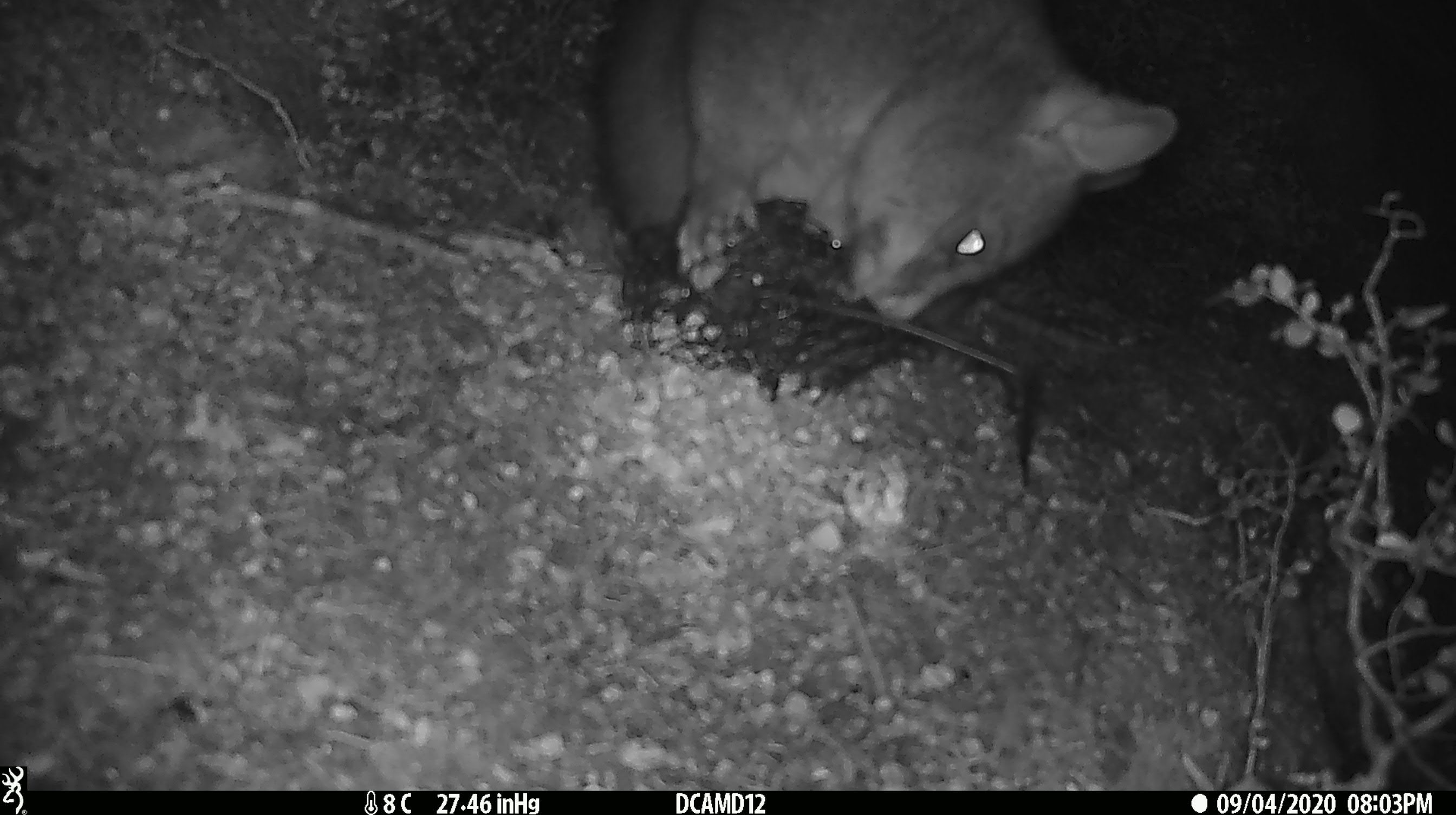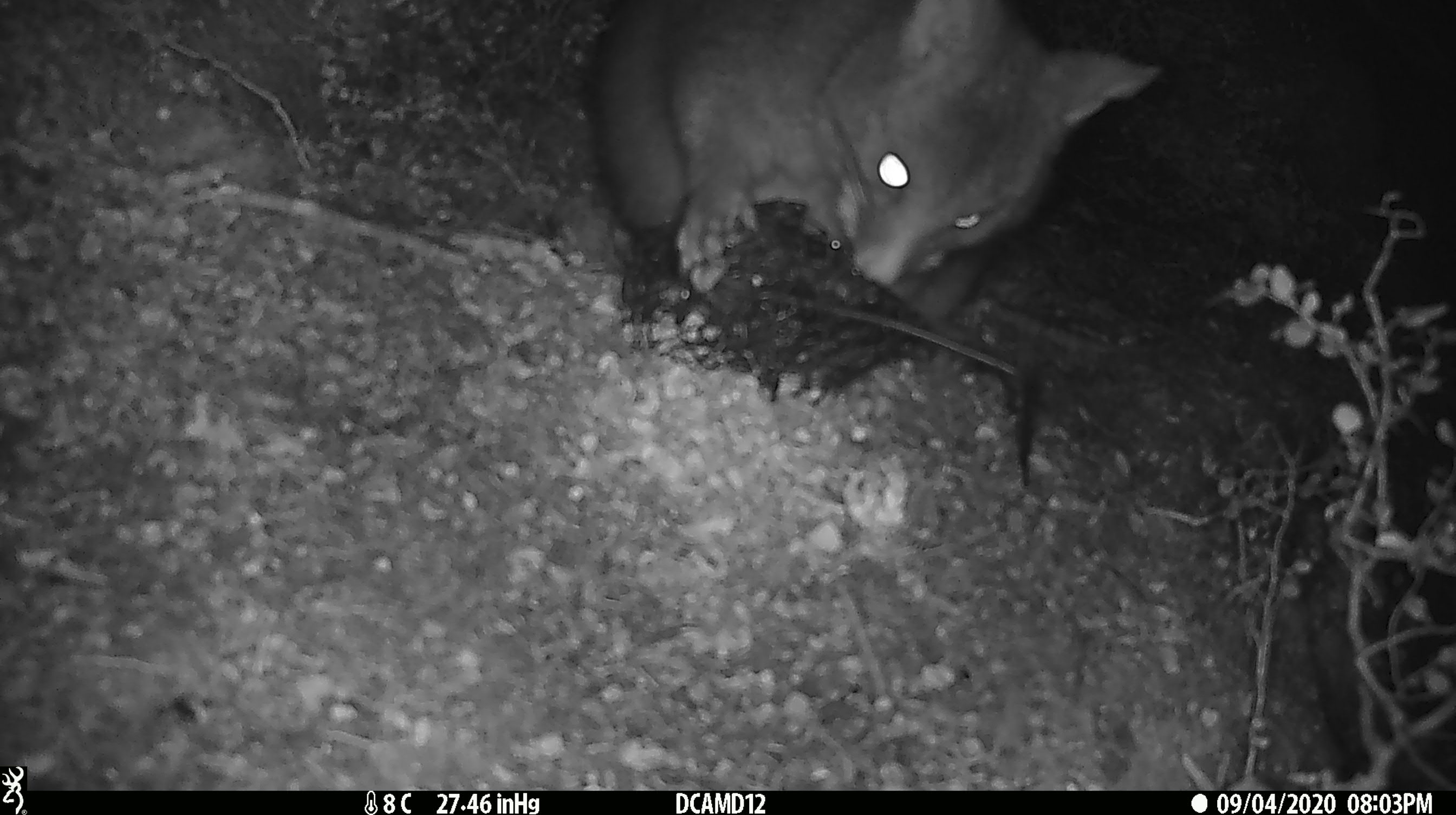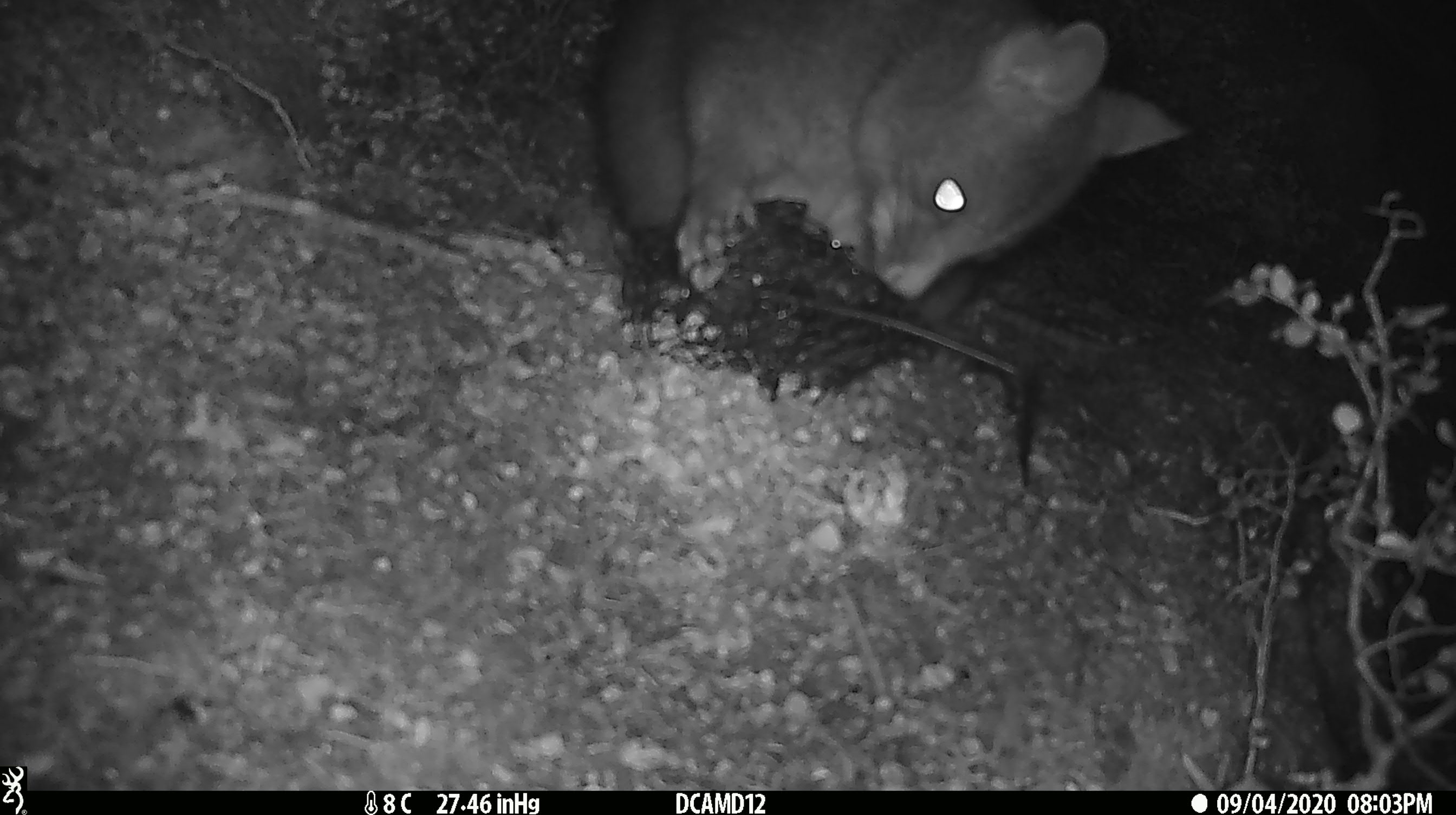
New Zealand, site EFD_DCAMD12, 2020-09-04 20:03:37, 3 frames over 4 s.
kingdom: Animalia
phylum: Chordata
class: Mammalia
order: Diprotodontia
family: Phalangeridae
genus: Trichosurus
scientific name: Trichosurus vulpecula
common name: common brushtail possum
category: possum